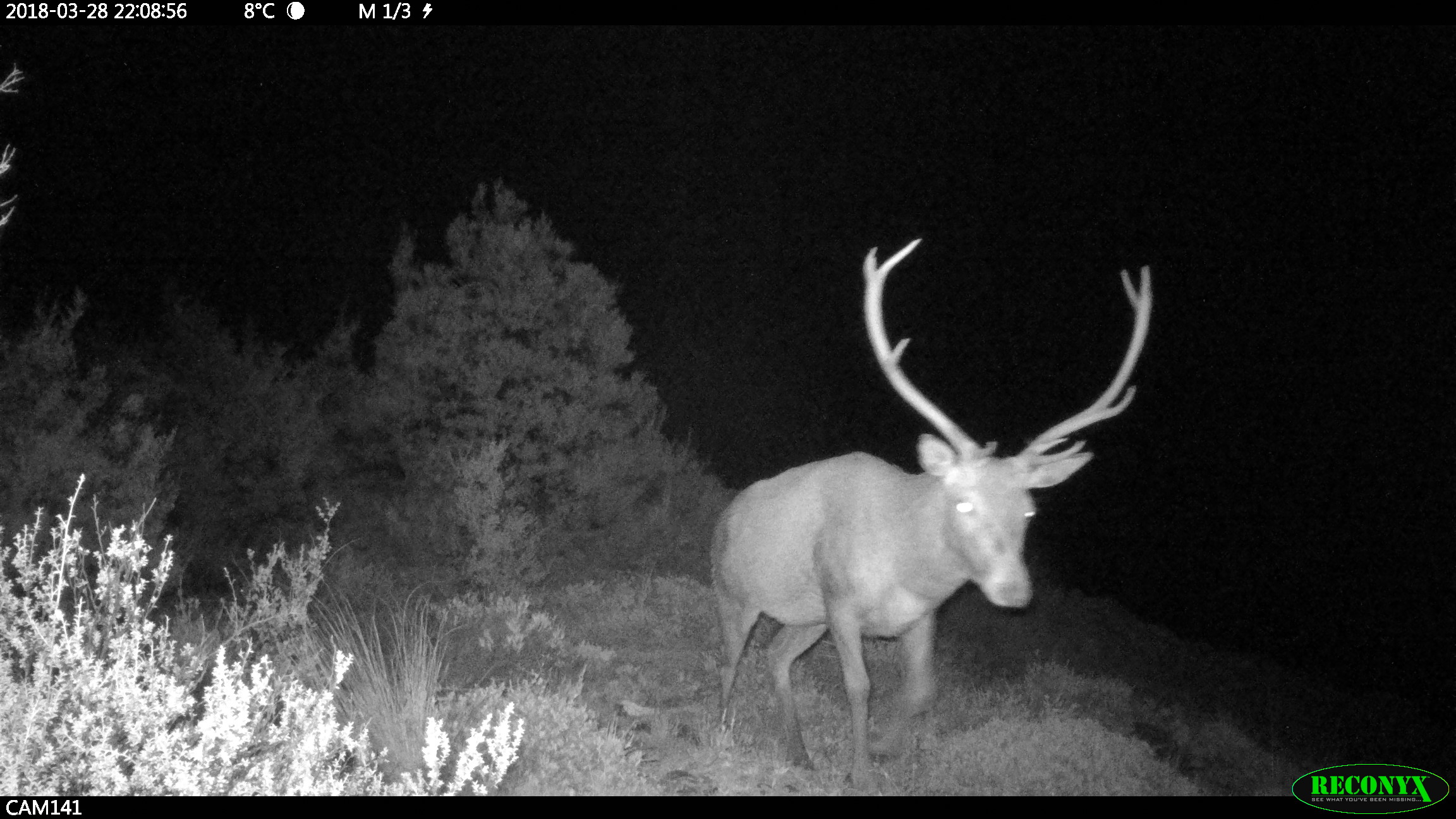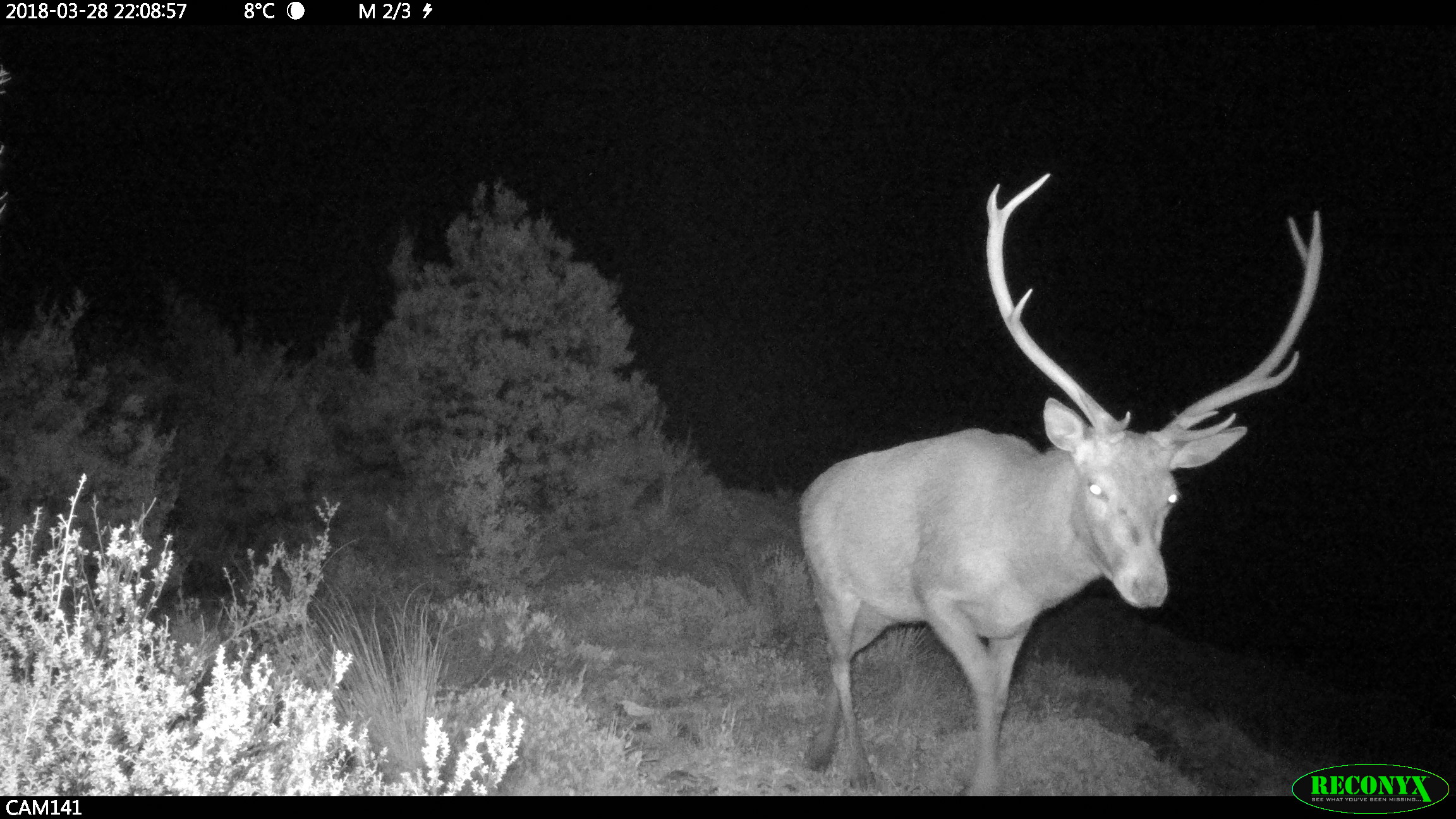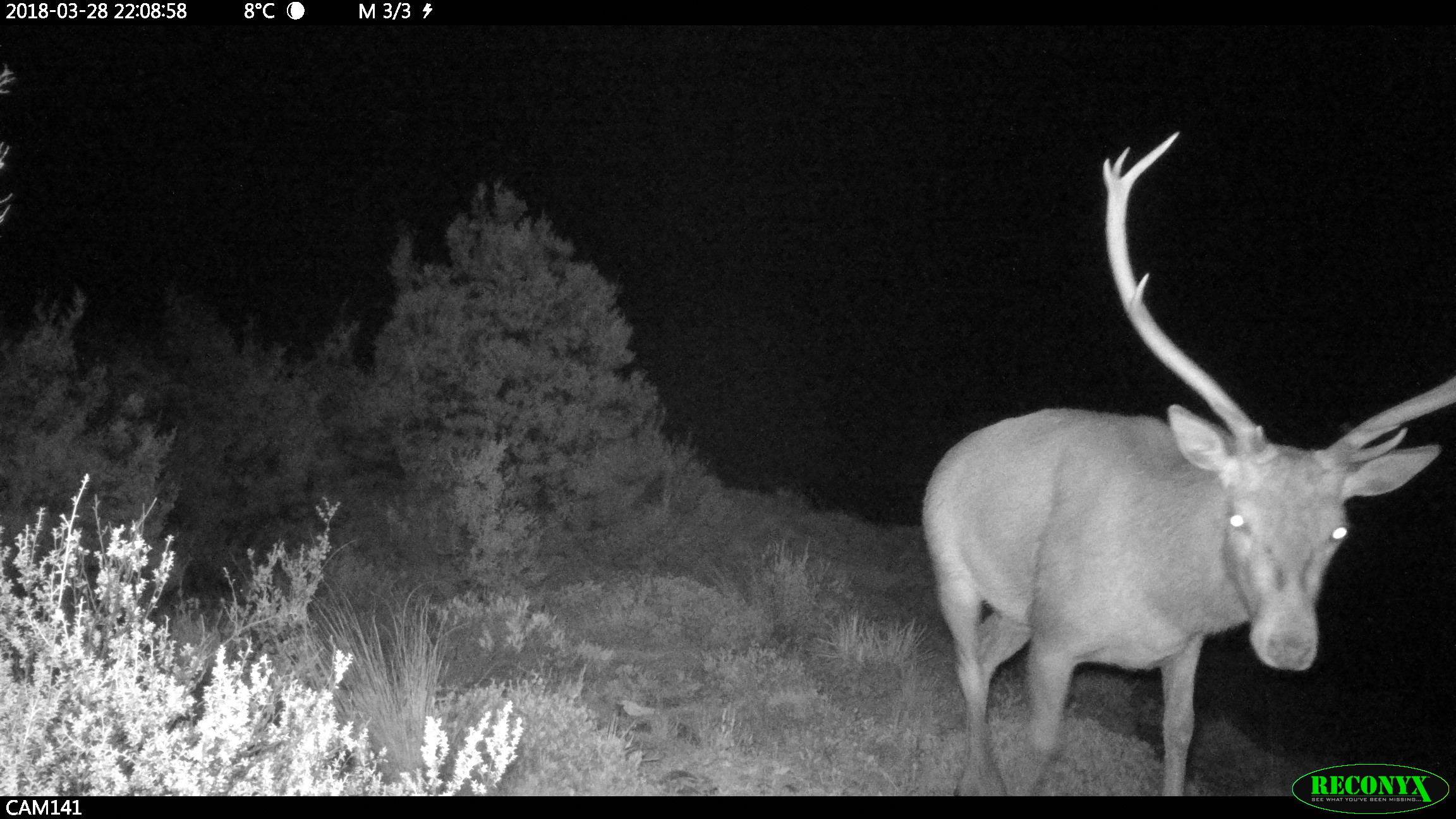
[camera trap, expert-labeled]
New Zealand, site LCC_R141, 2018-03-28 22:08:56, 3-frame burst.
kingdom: Animalia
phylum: Chordata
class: Mammalia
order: Artiodactyla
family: Cervidae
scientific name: Cervidae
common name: deer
Deer (Cervidae).